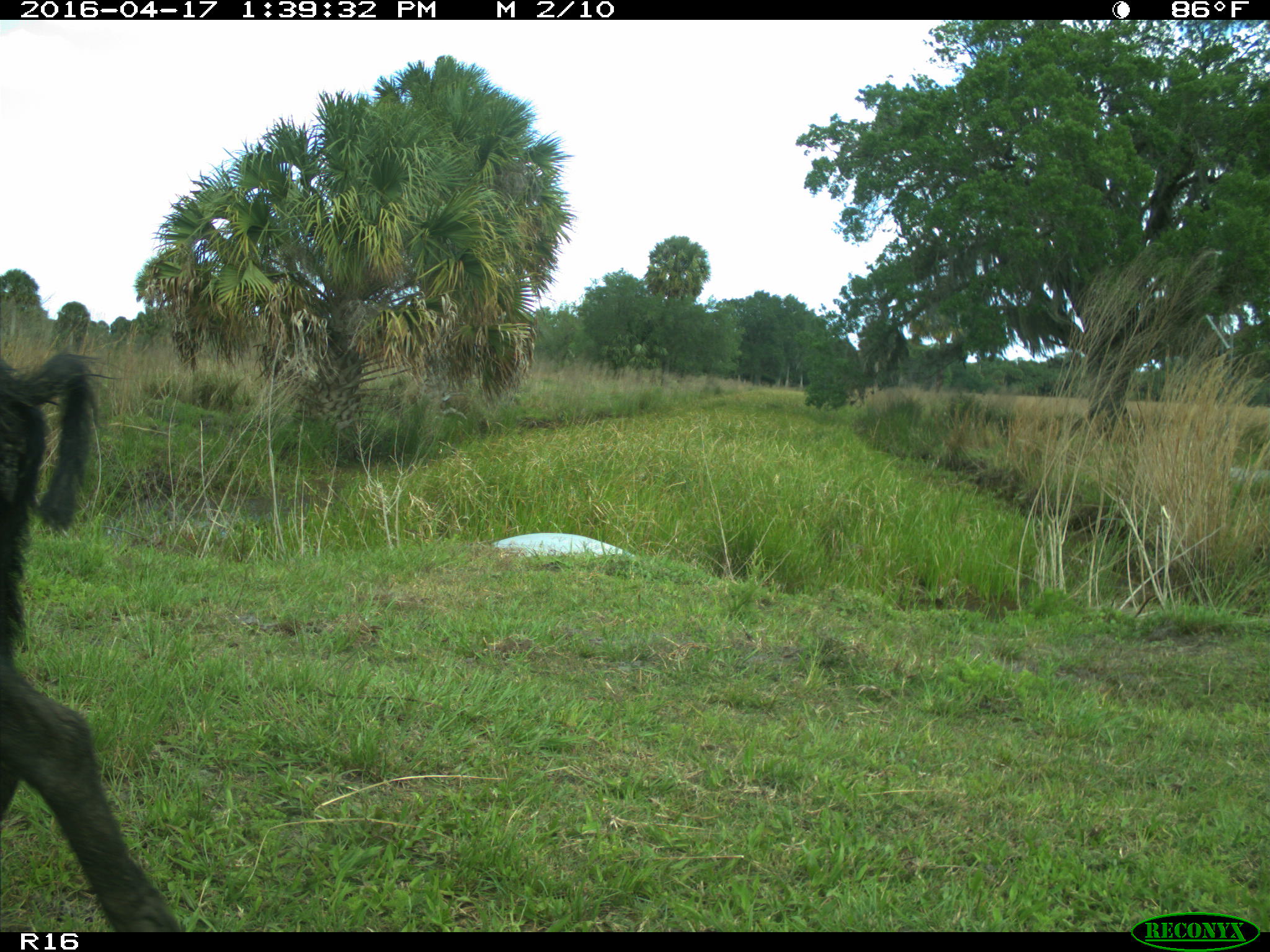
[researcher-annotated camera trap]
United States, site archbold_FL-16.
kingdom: Animalia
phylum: Chordata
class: Mammalia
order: Artiodactyla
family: Suidae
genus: Sus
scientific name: Sus scrofa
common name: wild boar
Sus scrofa (wild boar).